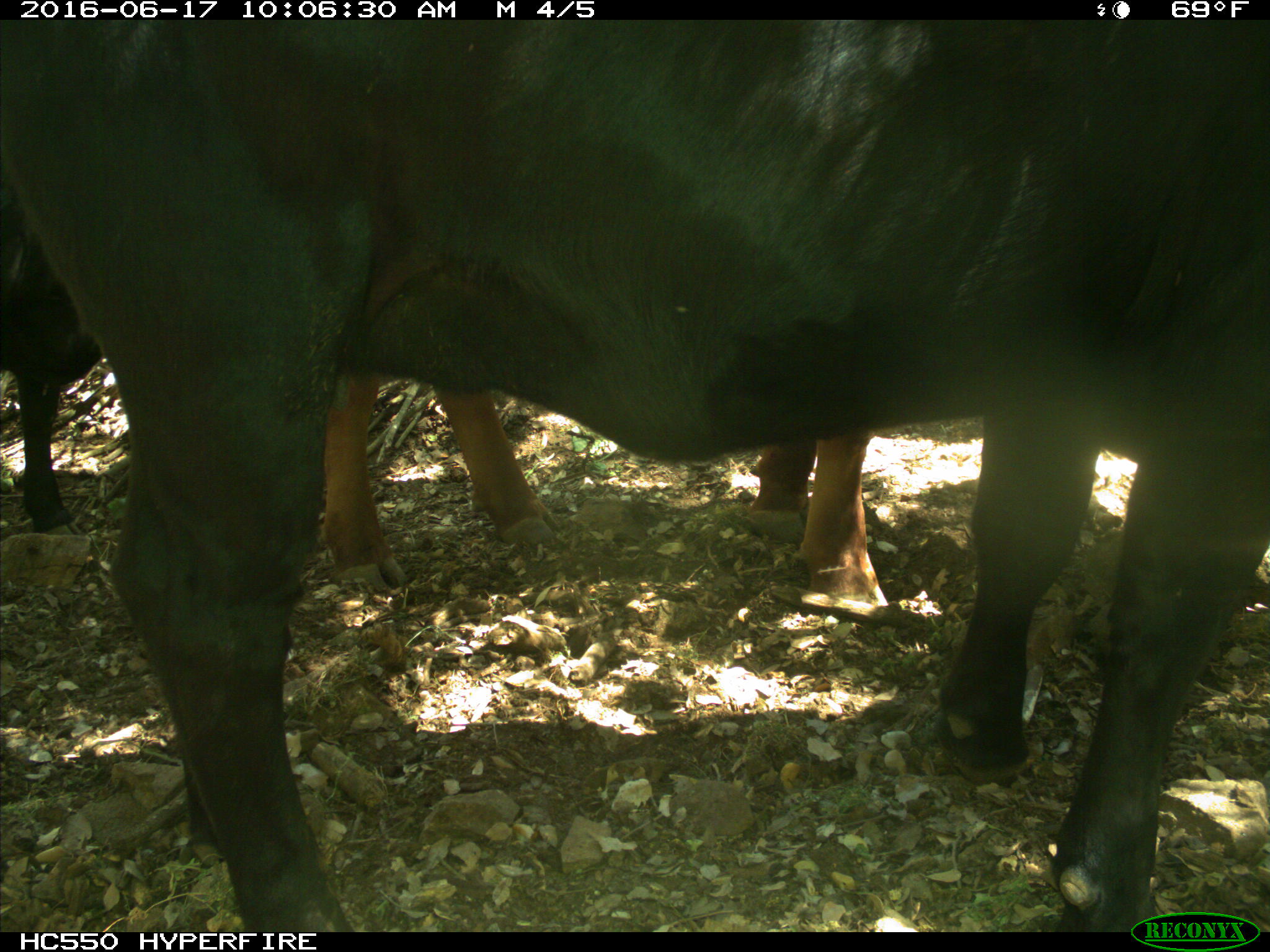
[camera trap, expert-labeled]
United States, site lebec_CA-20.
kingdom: Animalia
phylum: Chordata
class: Mammalia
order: Artiodactyla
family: Bovidae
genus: Bos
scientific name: Bos taurus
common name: domestic cow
Bos taurus (domestic cow).